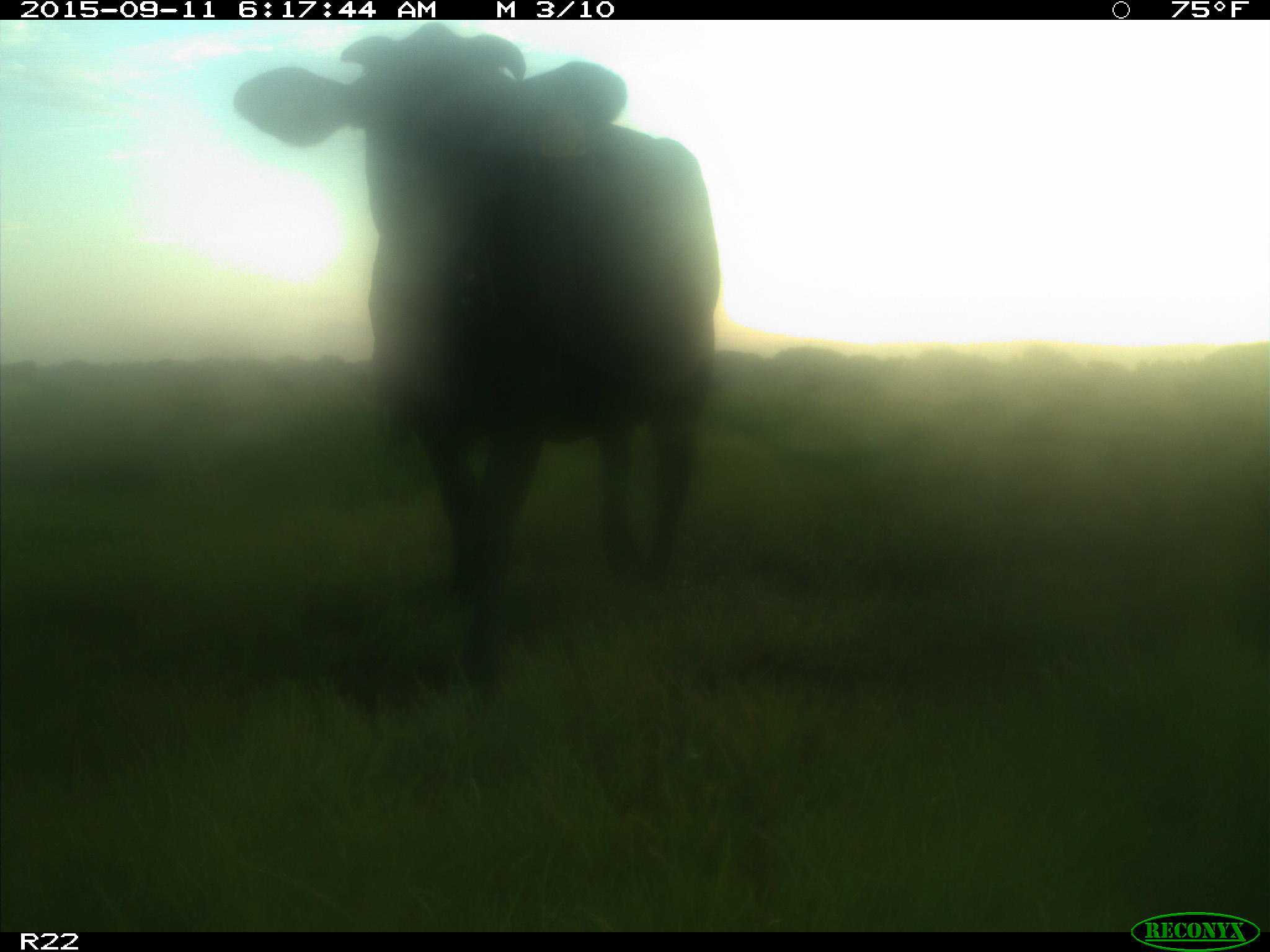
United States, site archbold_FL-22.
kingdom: Animalia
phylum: Chordata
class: Mammalia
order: Artiodactyla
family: Bovidae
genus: Bos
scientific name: Bos taurus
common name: domestic cow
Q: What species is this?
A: Bos taurus (domestic cow).